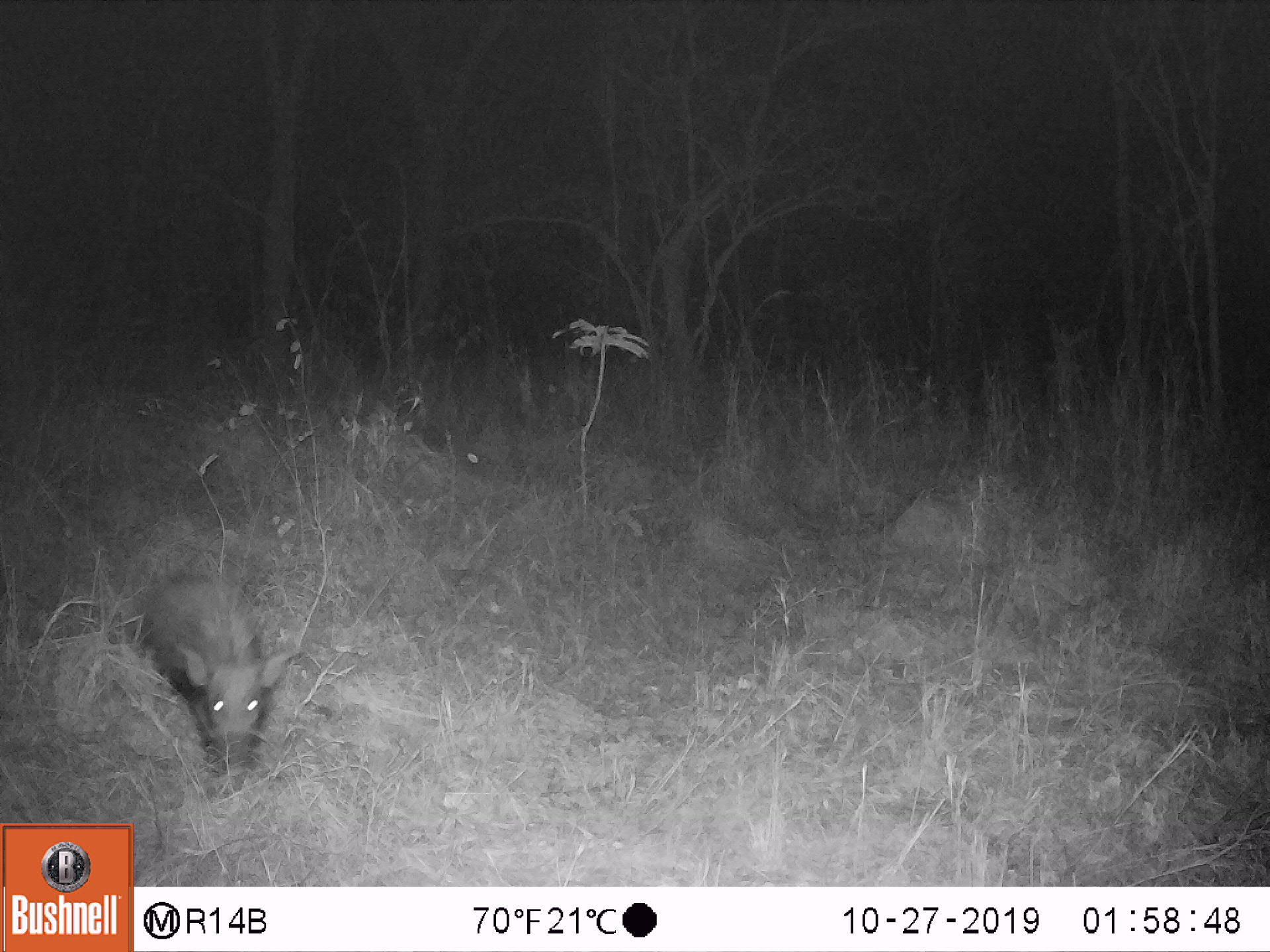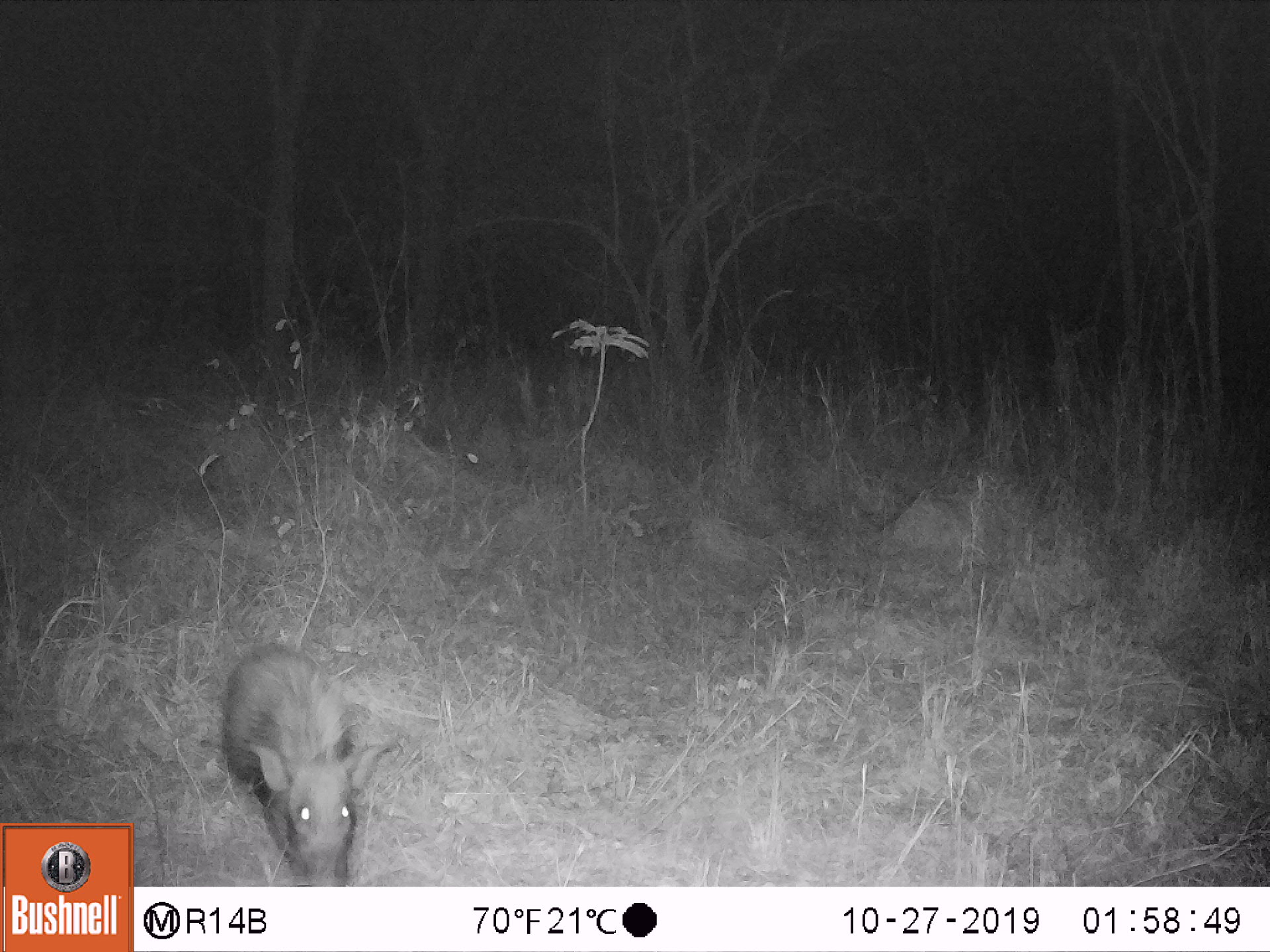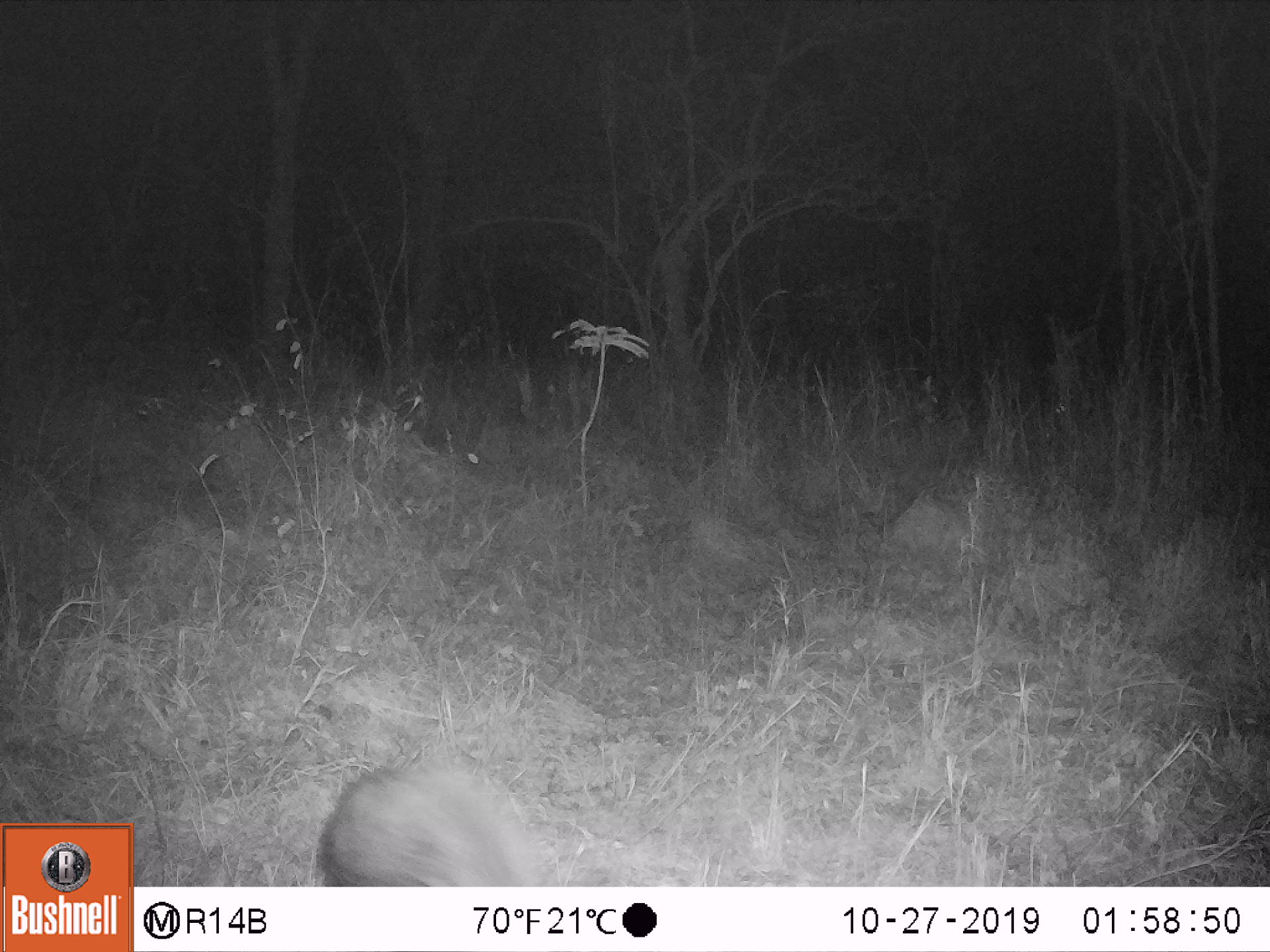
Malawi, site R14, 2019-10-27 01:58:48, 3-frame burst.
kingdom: Animalia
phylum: Chordata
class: Mammalia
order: Artiodactyla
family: Suidae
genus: Potamochoerus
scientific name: Potamochoerus larvatus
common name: bushpig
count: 1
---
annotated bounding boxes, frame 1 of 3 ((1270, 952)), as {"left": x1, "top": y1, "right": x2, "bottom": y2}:
bushpig: {"left": 137, "top": 573, "right": 293, "bottom": 767}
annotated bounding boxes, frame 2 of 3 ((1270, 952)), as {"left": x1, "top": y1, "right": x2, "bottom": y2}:
bushpig: {"left": 222, "top": 644, "right": 377, "bottom": 880}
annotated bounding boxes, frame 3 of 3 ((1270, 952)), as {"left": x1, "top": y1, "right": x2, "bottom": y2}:
bushpig: {"left": 318, "top": 760, "right": 548, "bottom": 885}